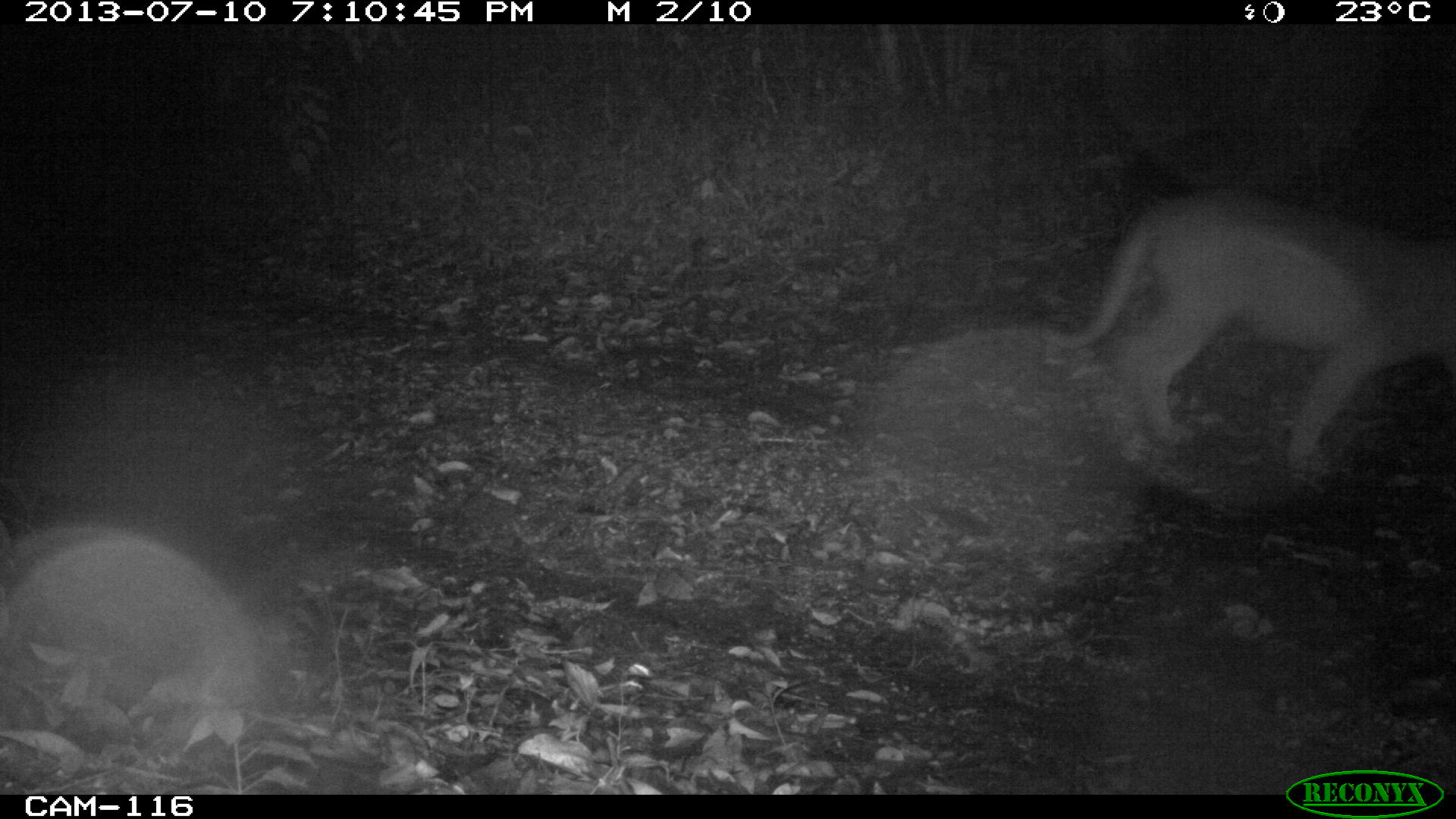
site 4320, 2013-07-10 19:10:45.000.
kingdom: Animalia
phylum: Chordata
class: Mammalia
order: Carnivora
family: Felidae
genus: Puma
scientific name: Puma concolor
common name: mountain lion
Puma concolor (mountain lion), count 1, sex male.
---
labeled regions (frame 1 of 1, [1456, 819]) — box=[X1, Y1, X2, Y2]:
puma concolor: box=[1037, 187, 1454, 475]